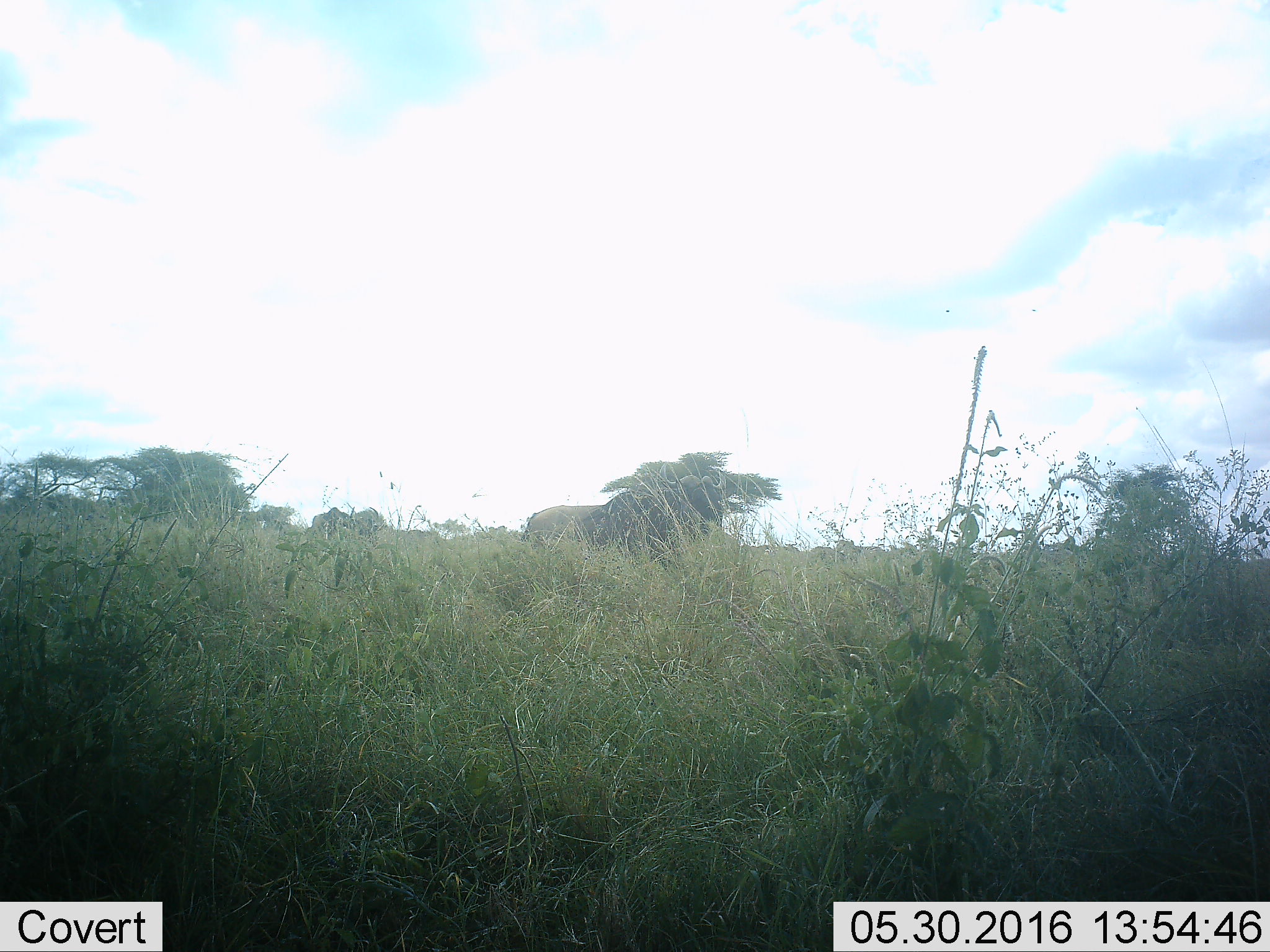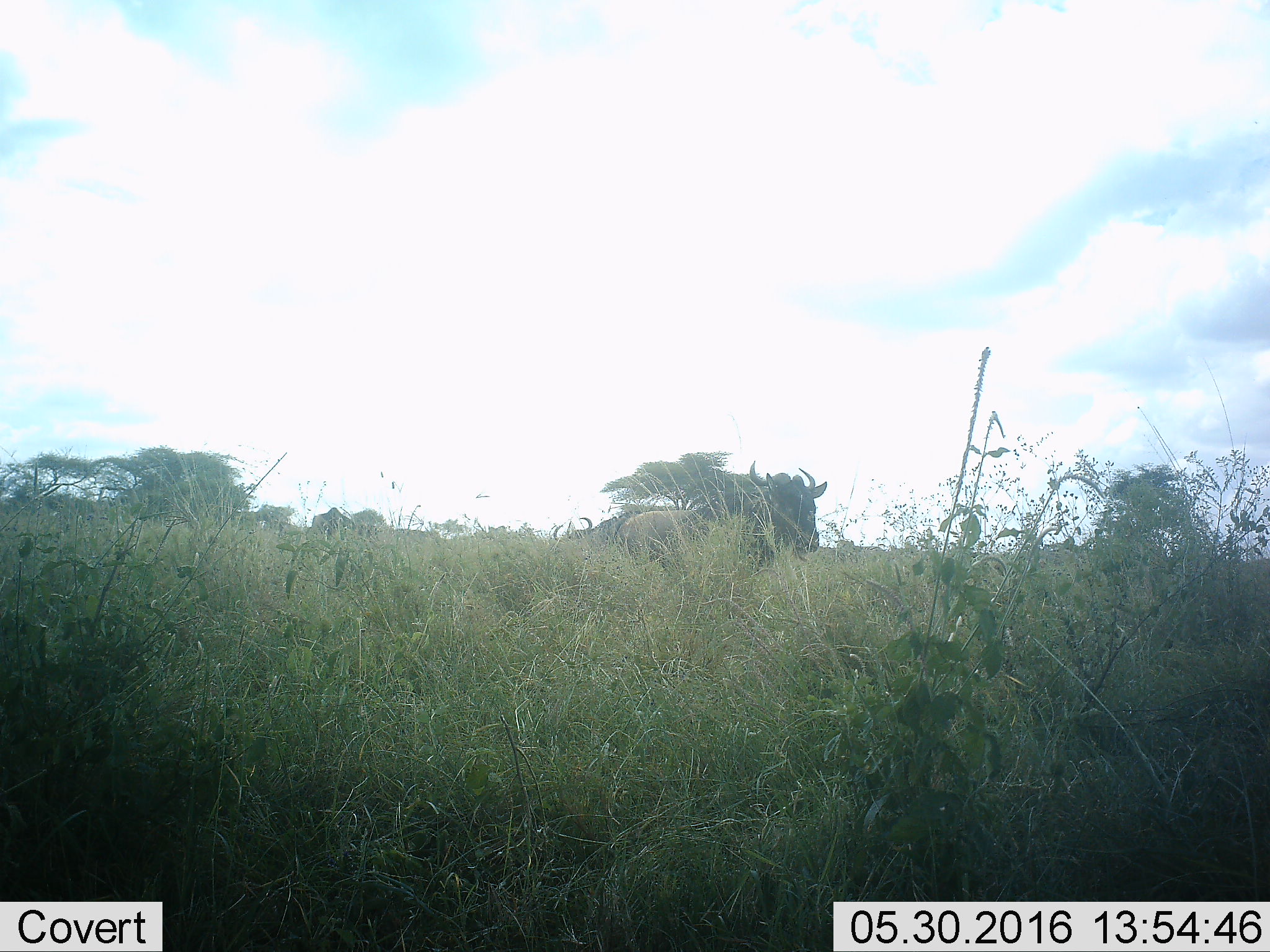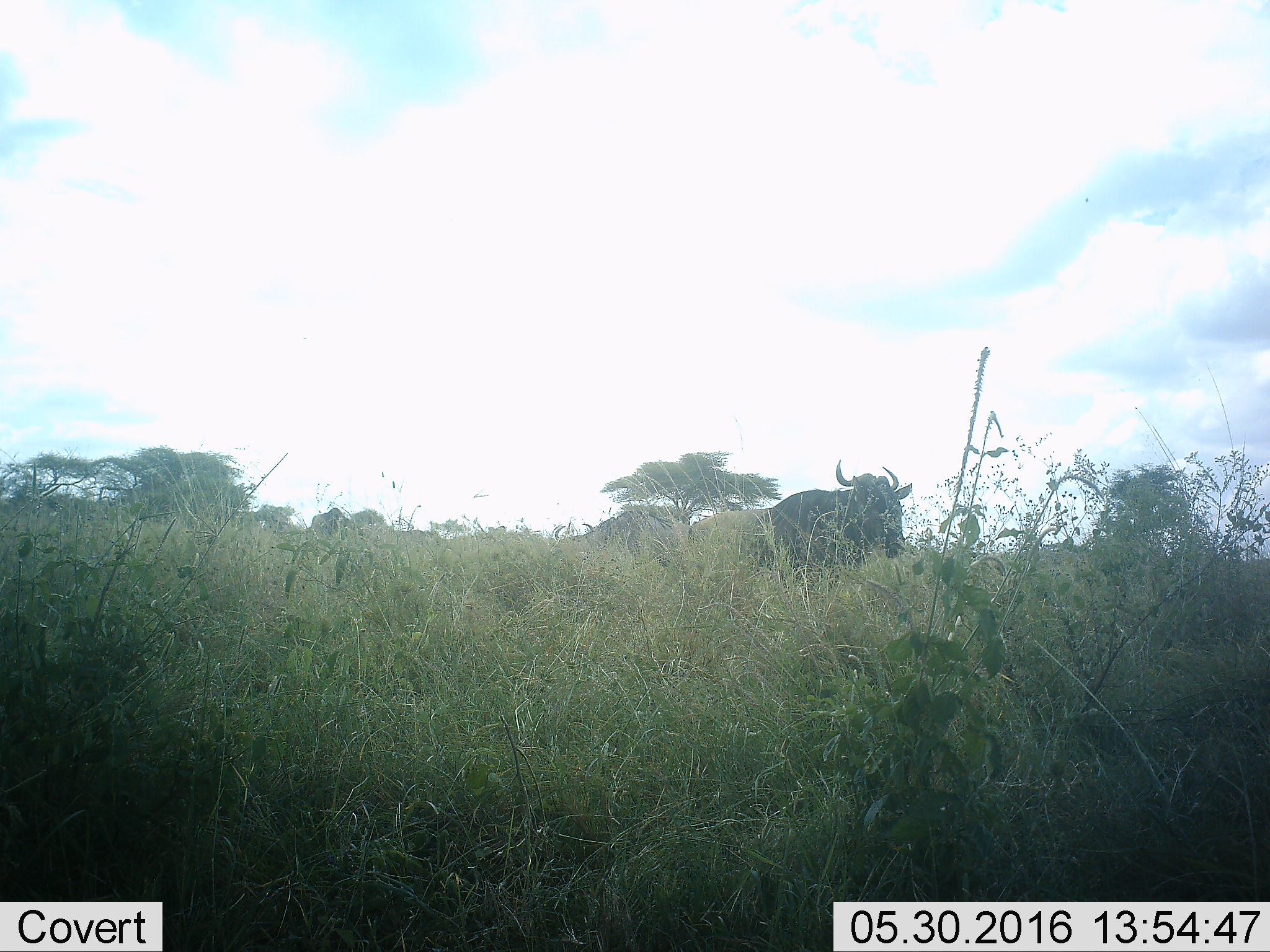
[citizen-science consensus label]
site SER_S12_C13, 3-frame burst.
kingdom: Animalia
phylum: Chordata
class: Mammalia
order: Artiodactyla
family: Bovidae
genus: Connochaetes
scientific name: Connochaetes taurinus taurinus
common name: blue wildebeest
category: wildebeestblue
Wildebeestblue (blue wildebeest) (Connochaetes taurinus taurinus), count 2. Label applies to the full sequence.